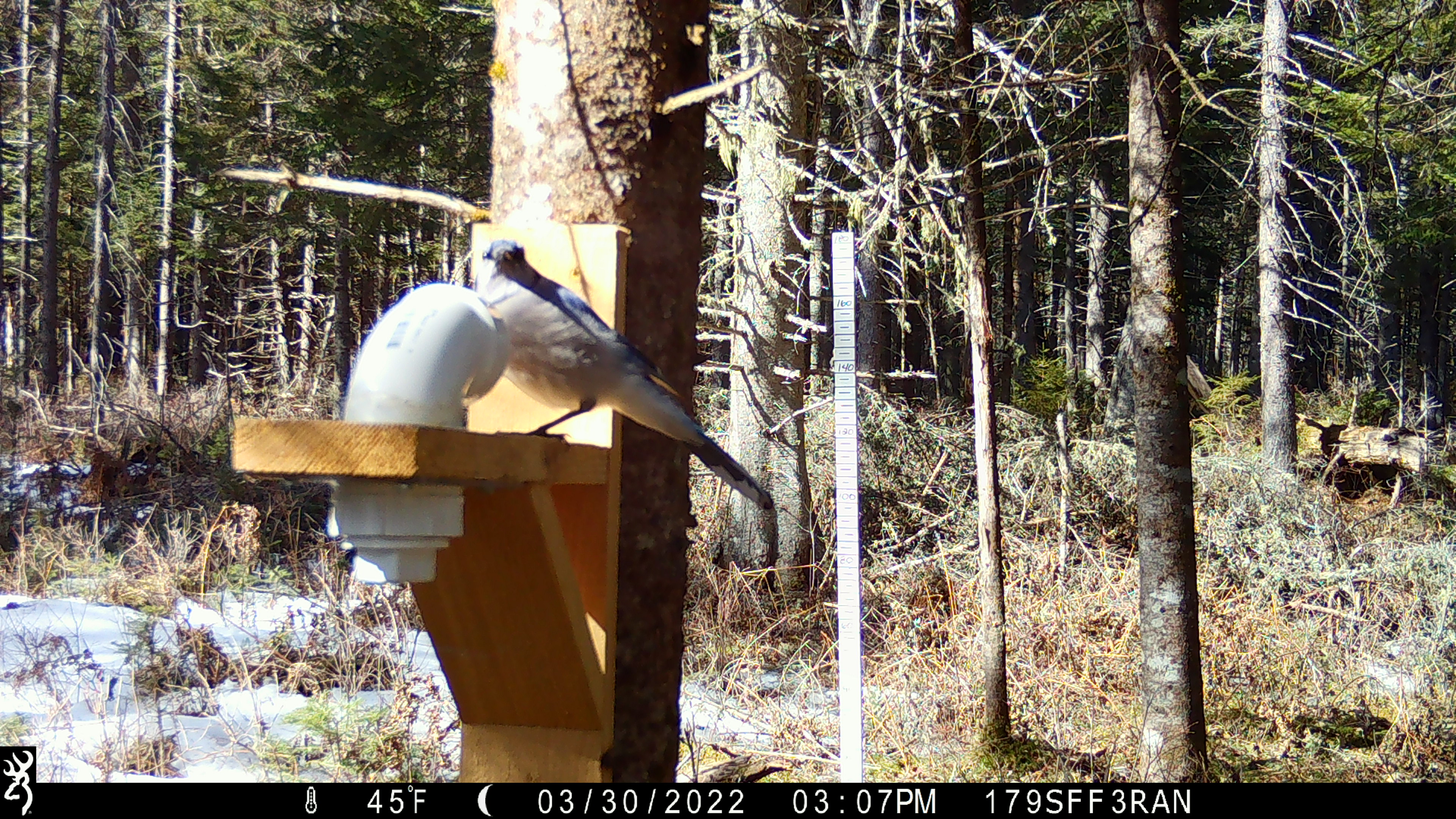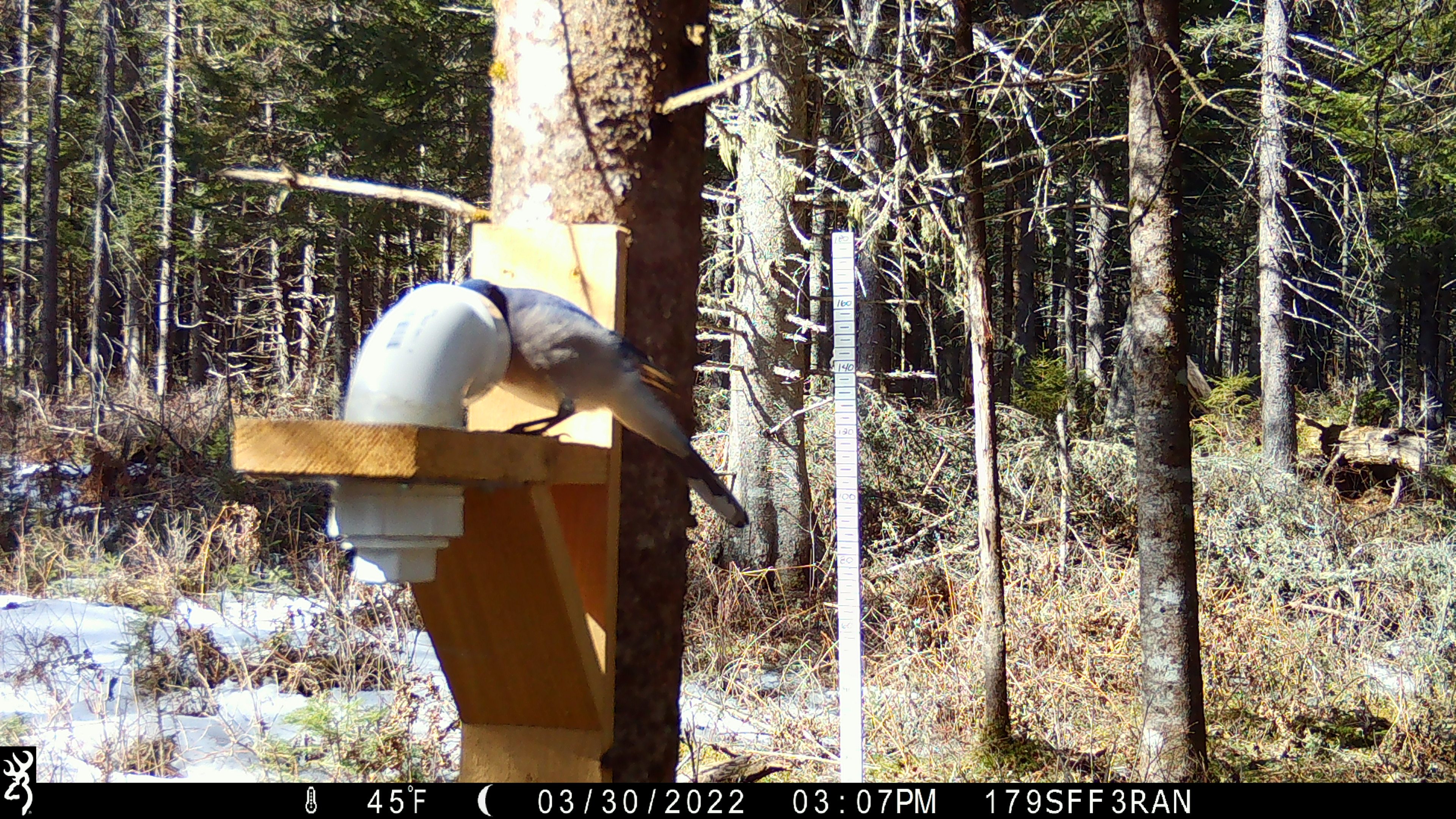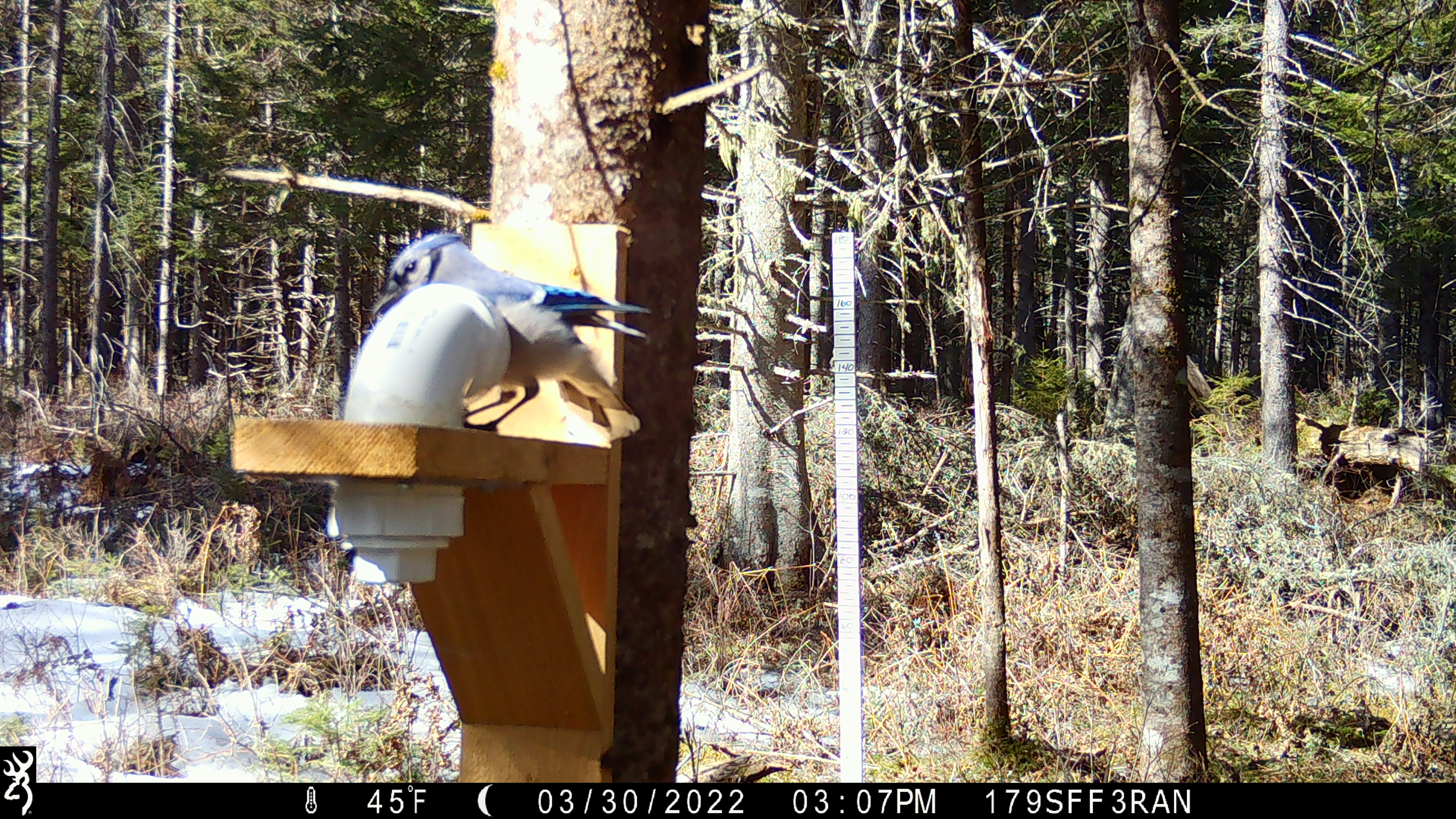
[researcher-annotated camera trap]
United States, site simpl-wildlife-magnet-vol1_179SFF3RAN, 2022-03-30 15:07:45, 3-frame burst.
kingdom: Animalia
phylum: Chordata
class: Aves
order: Passeriformes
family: Corvidae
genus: Cyanocitta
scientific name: Cyanocitta cristata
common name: blue jay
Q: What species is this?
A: Blue jay (Cyanocitta cristata).